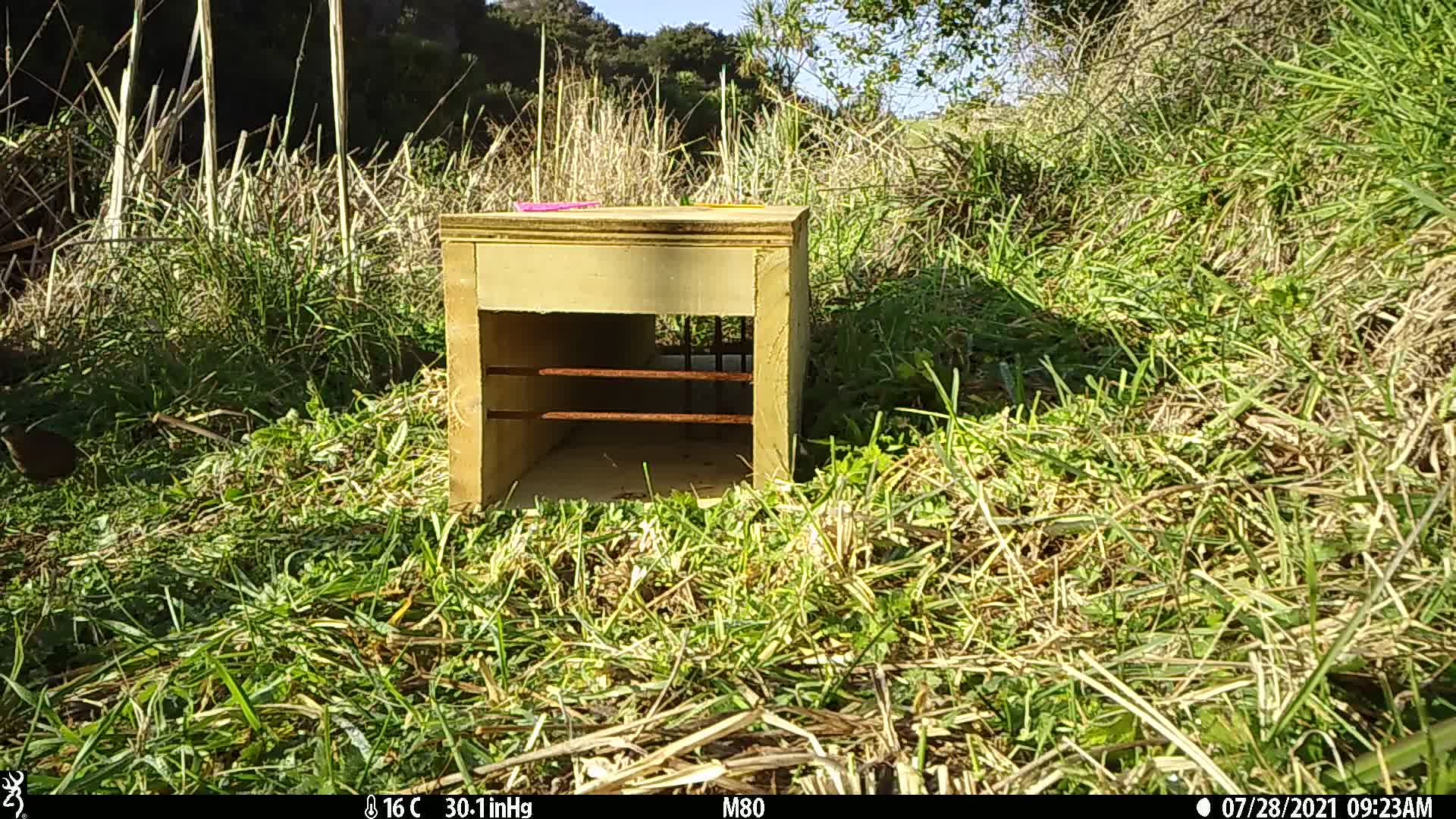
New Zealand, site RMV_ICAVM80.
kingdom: Animalia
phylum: Chordata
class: Aves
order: Galliformes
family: Phasianidae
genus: Synoicus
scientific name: Synoicus ypsilophorus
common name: brown quail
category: quail brown